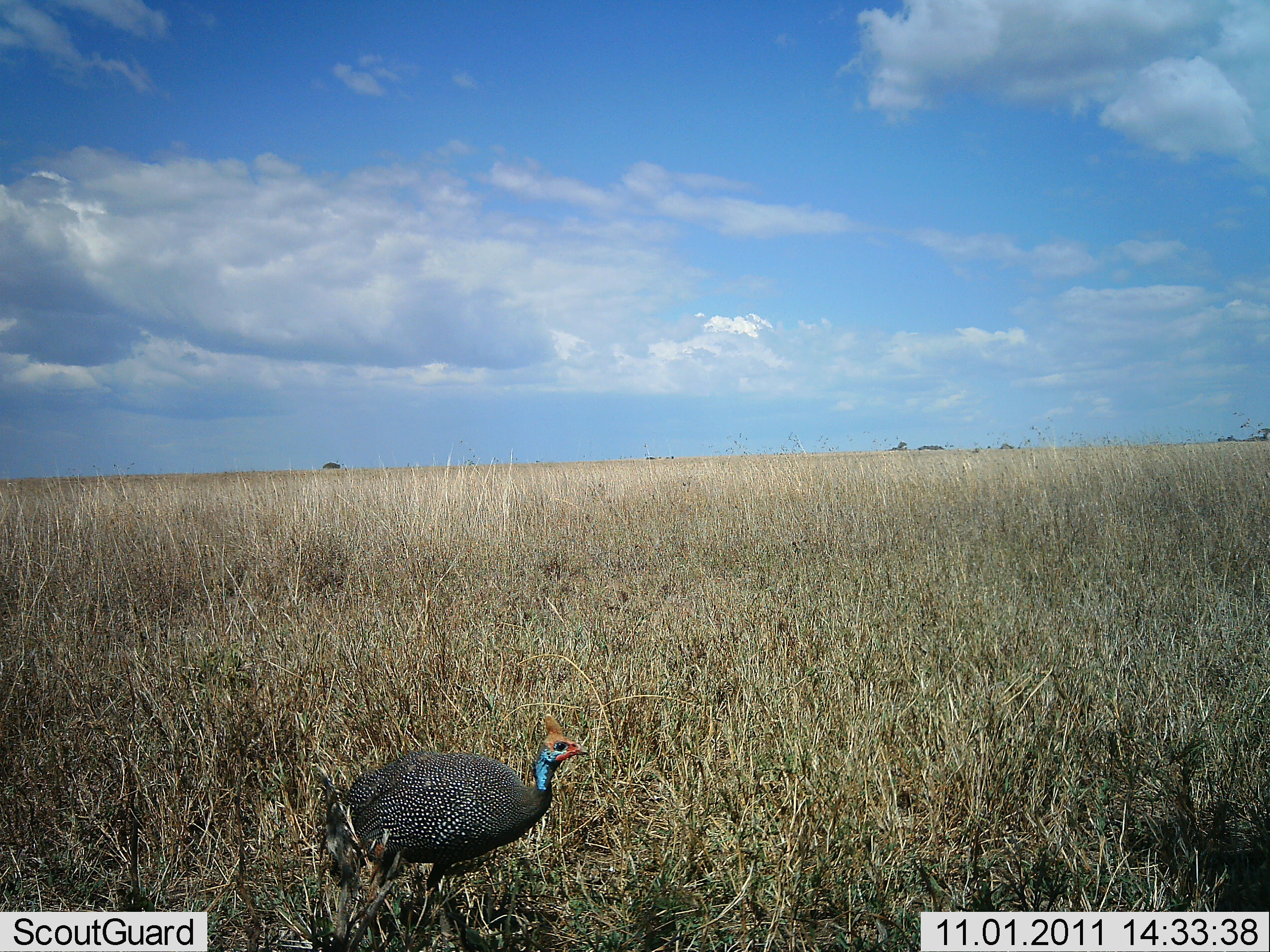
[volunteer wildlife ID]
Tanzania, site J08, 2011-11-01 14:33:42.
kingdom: Animalia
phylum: Chordata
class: Aves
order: Galliformes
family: Numididae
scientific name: Numididae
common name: guinea fowl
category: guineafowl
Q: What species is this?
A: Guineafowl (guinea fowl) (Numididae).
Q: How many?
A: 1.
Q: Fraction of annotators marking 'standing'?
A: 80%.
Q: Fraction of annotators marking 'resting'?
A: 0%.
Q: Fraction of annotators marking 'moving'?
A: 20%.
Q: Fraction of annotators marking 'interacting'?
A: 0%.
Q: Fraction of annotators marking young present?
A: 0%.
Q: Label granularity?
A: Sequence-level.